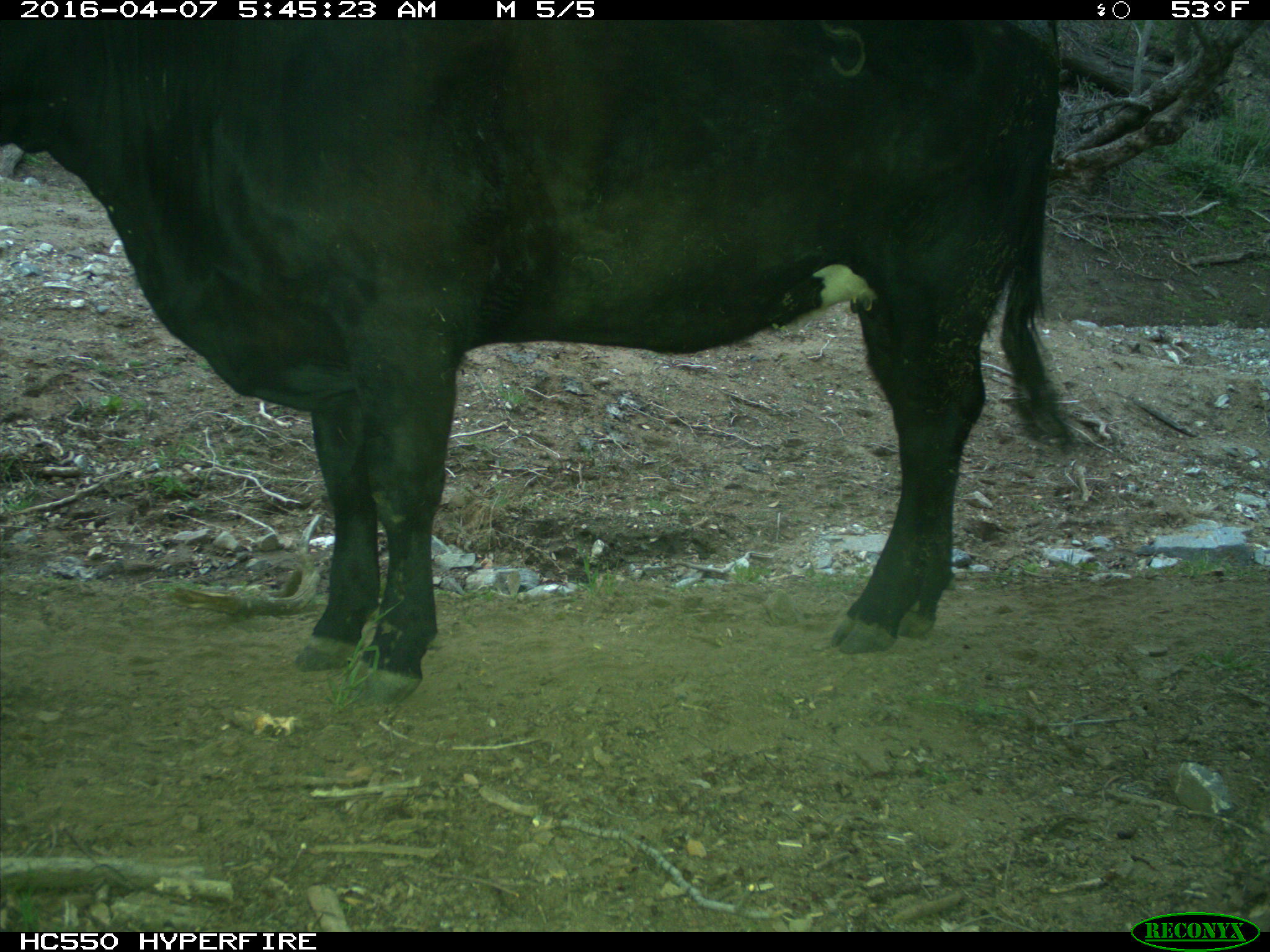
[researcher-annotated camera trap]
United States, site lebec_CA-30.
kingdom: Animalia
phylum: Chordata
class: Mammalia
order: Artiodactyla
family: Bovidae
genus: Bos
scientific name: Bos taurus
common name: domestic cow